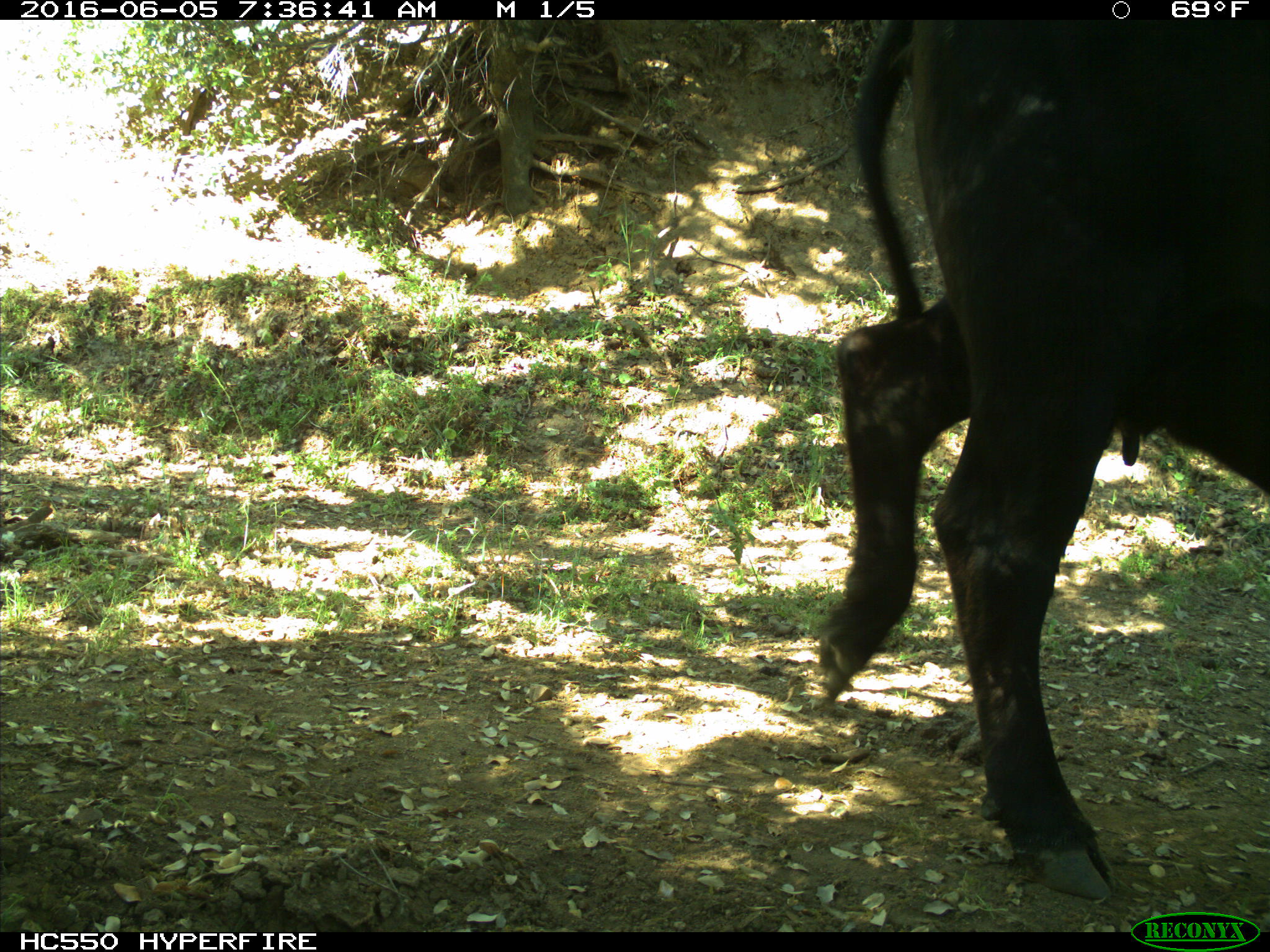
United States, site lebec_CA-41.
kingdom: Animalia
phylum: Chordata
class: Mammalia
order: Artiodactyla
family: Bovidae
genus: Bos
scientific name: Bos taurus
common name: domestic cow